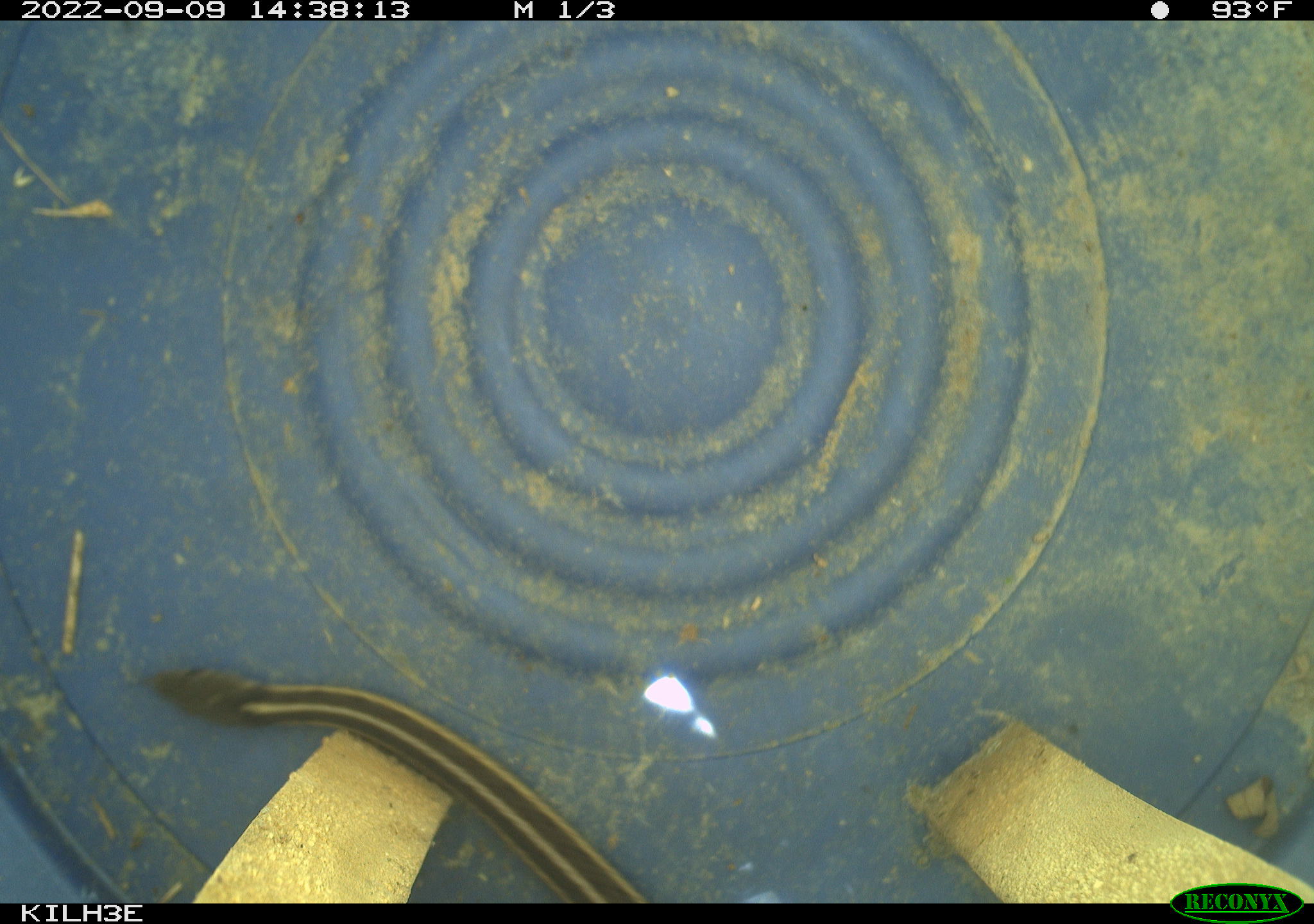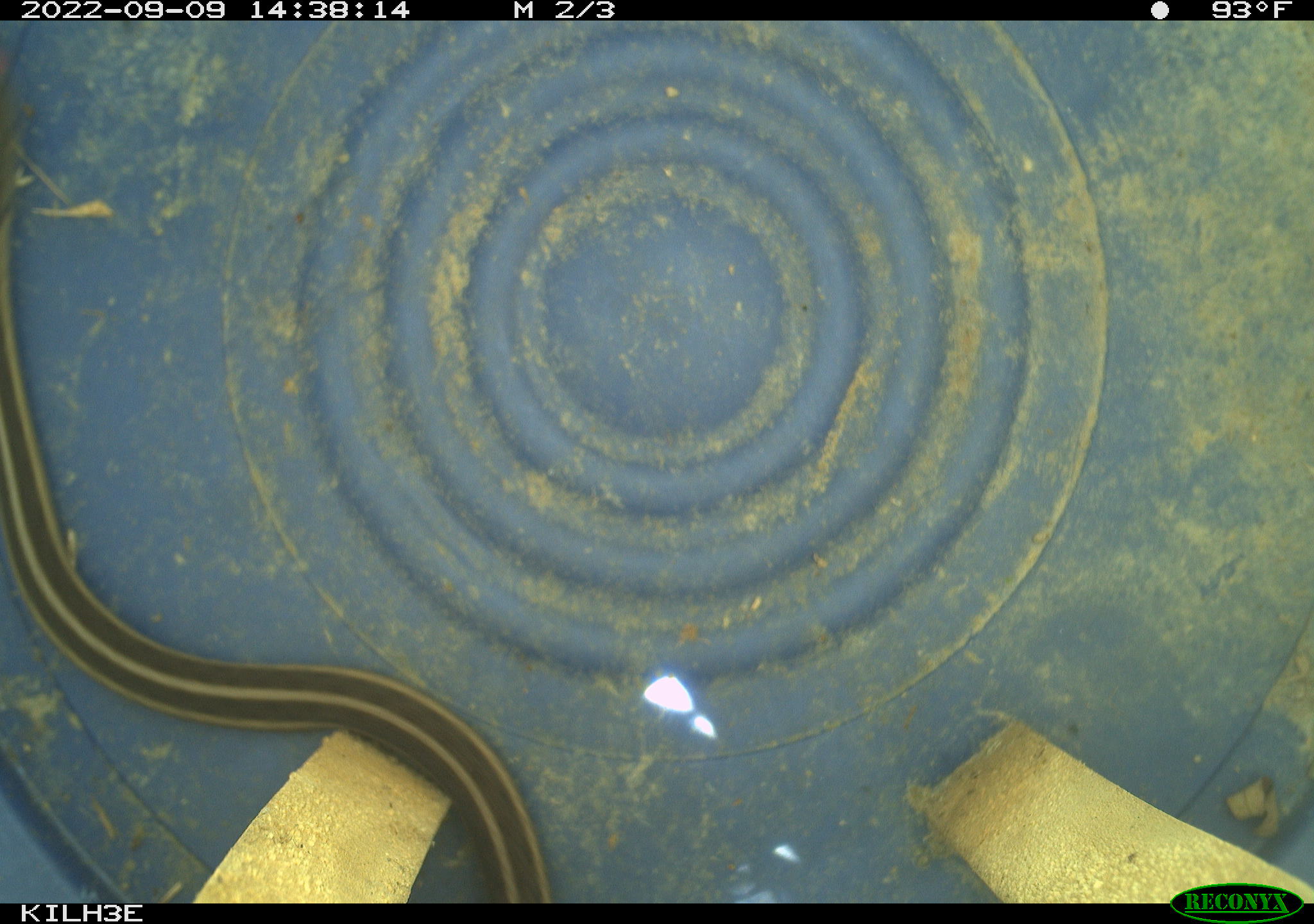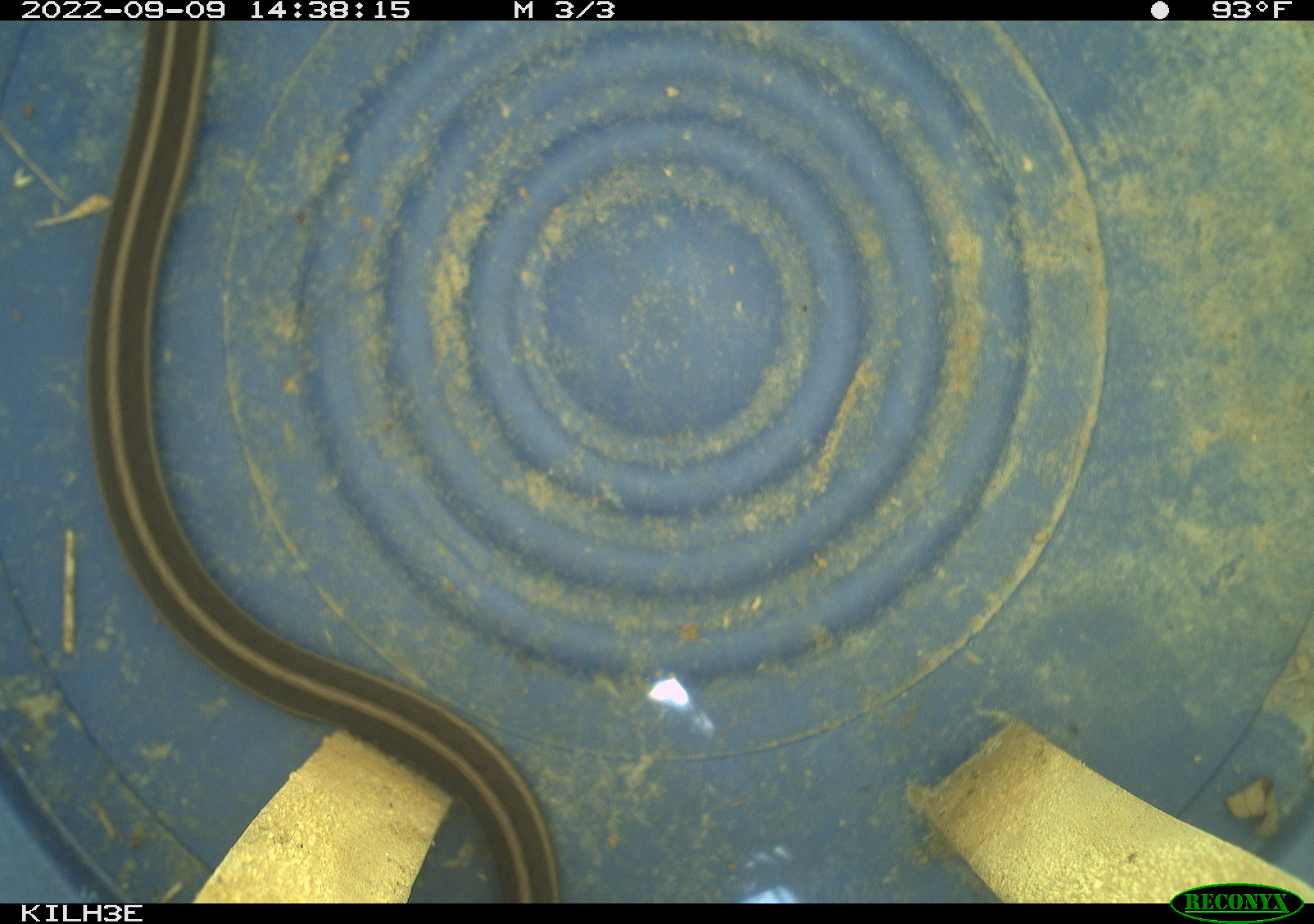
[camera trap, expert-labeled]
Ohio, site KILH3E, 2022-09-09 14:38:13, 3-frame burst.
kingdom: Animalia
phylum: Chordata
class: Reptilia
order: Squamata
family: Colubridae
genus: Thamnophis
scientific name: Thamnophis sirtalis sirtalis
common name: eastern gartersnake